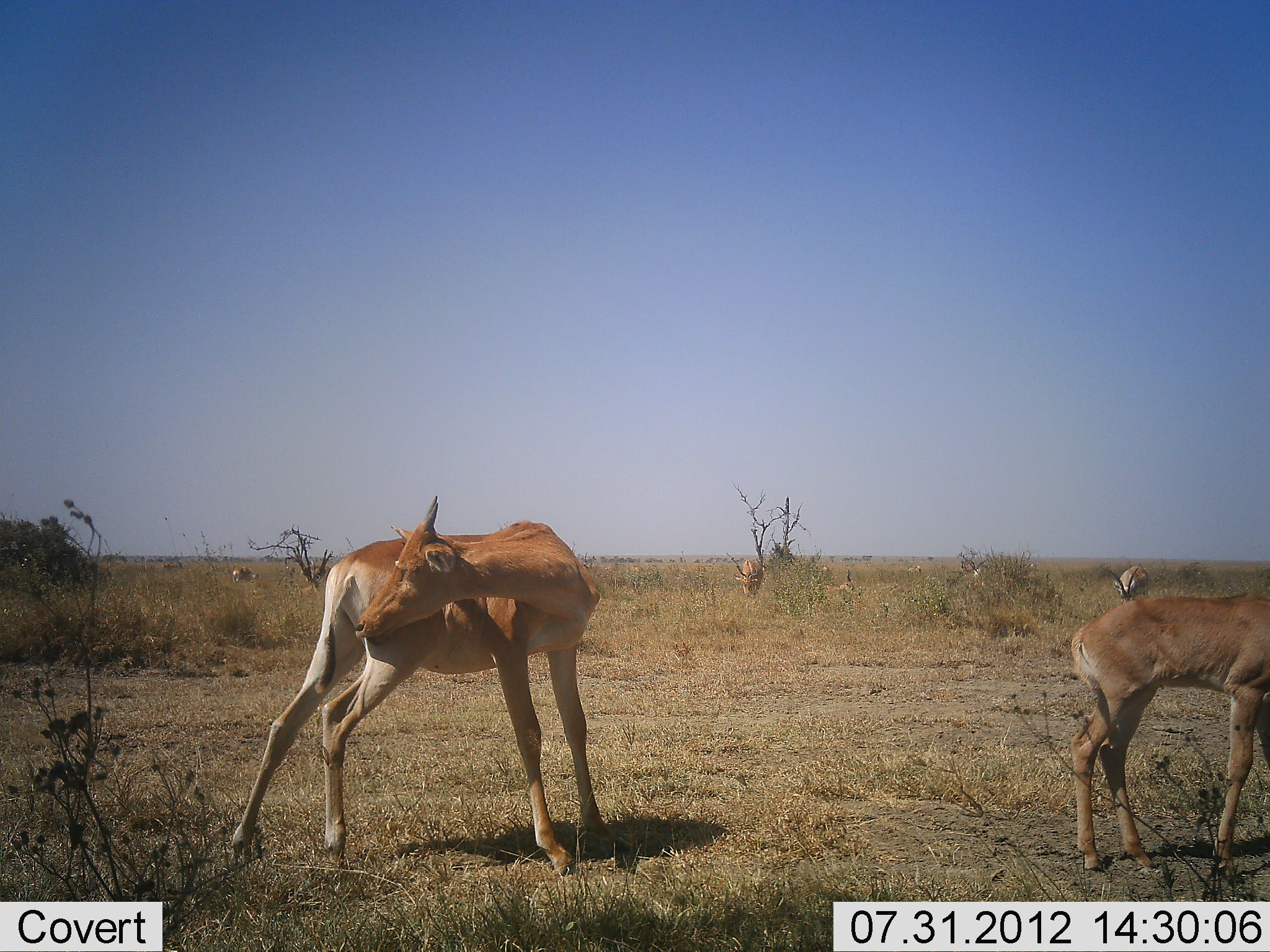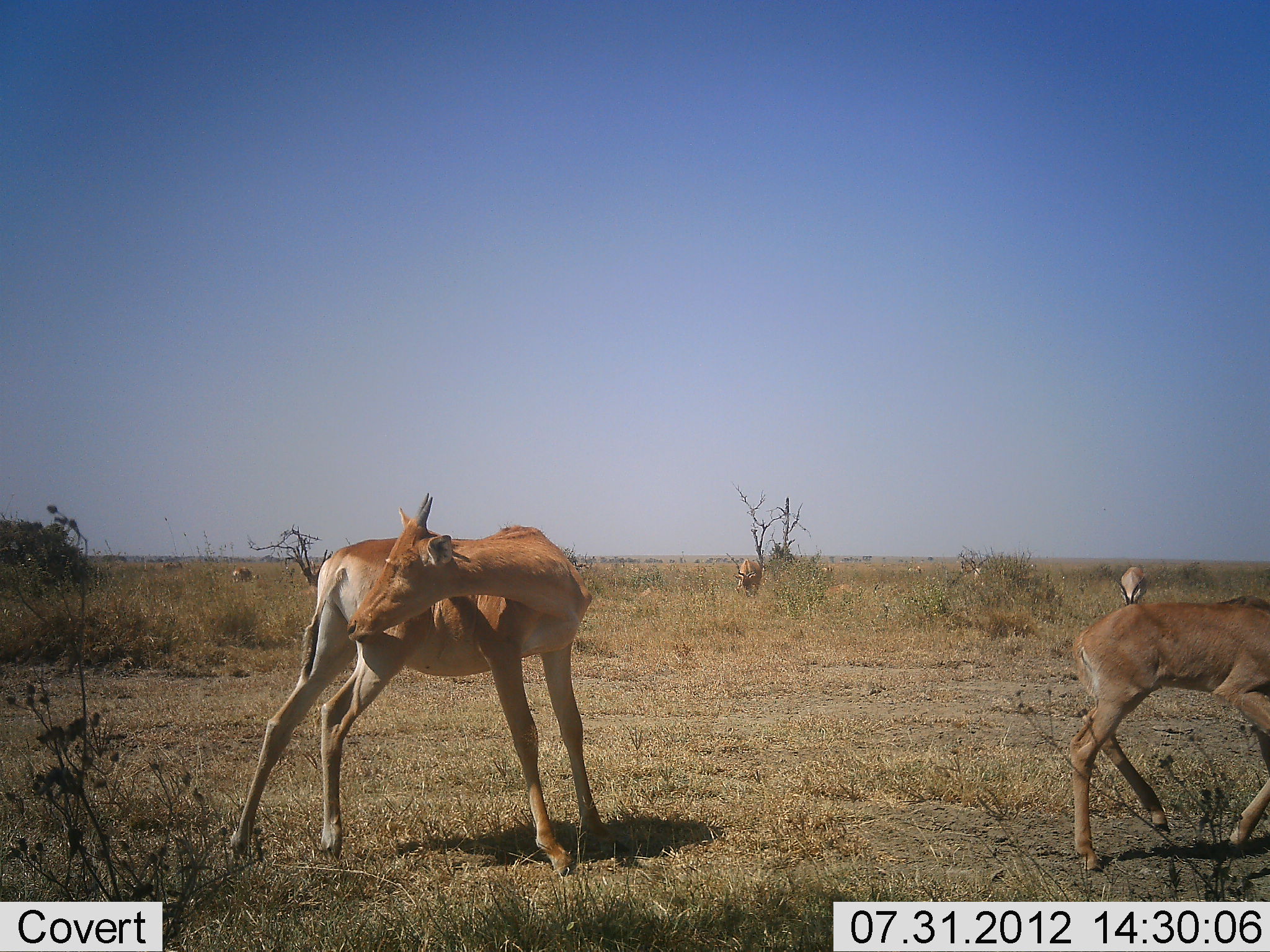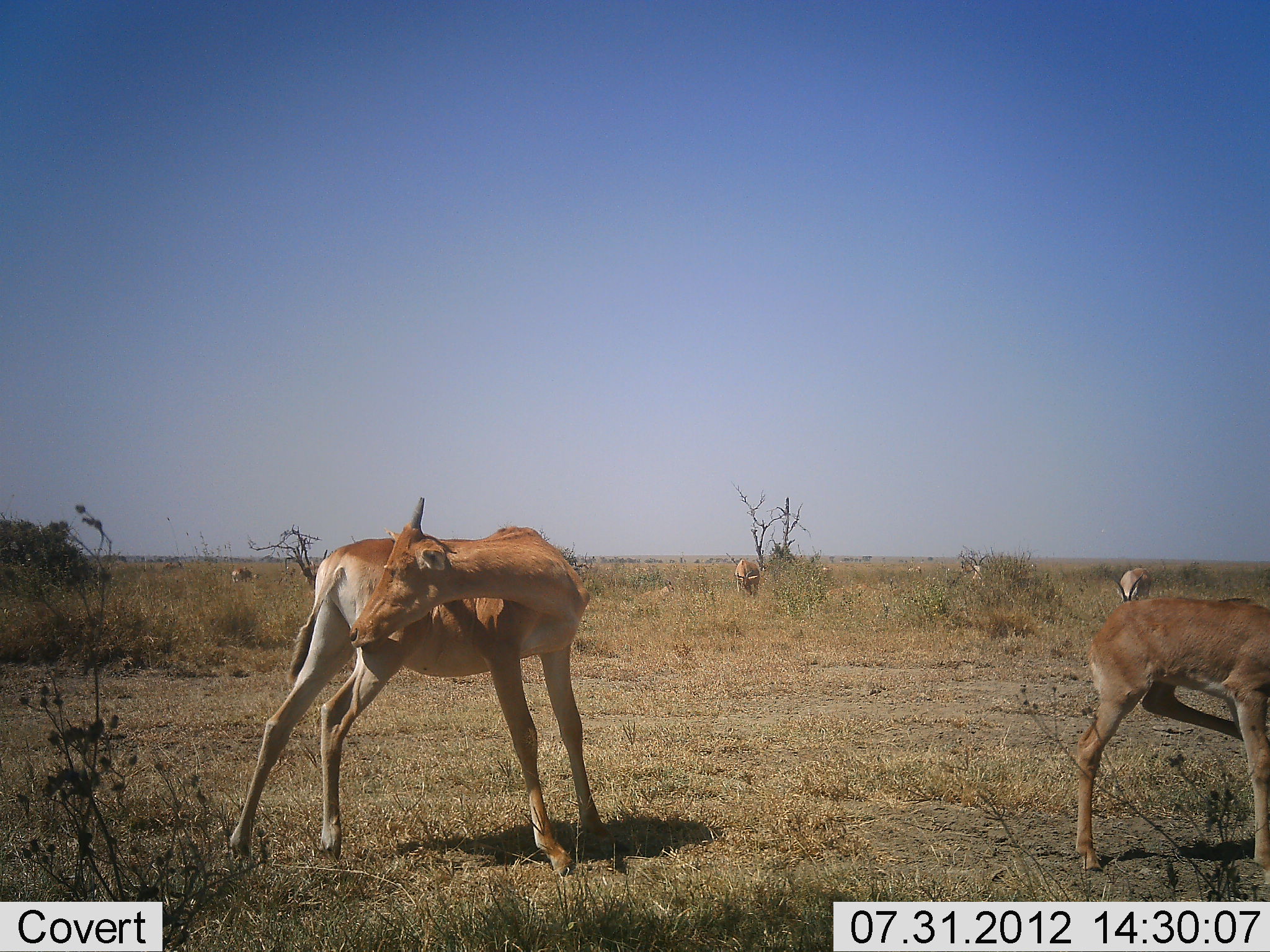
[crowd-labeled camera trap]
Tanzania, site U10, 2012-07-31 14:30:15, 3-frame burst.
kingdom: Animalia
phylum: Chordata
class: Mammalia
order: Artiodactyla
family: Bovidae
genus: Alcelaphus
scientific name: Alcelaphus buselaphus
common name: hartebeest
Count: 5.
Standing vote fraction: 75%.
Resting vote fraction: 8%.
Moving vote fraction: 25%.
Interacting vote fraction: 0%.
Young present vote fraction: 58%.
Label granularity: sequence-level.